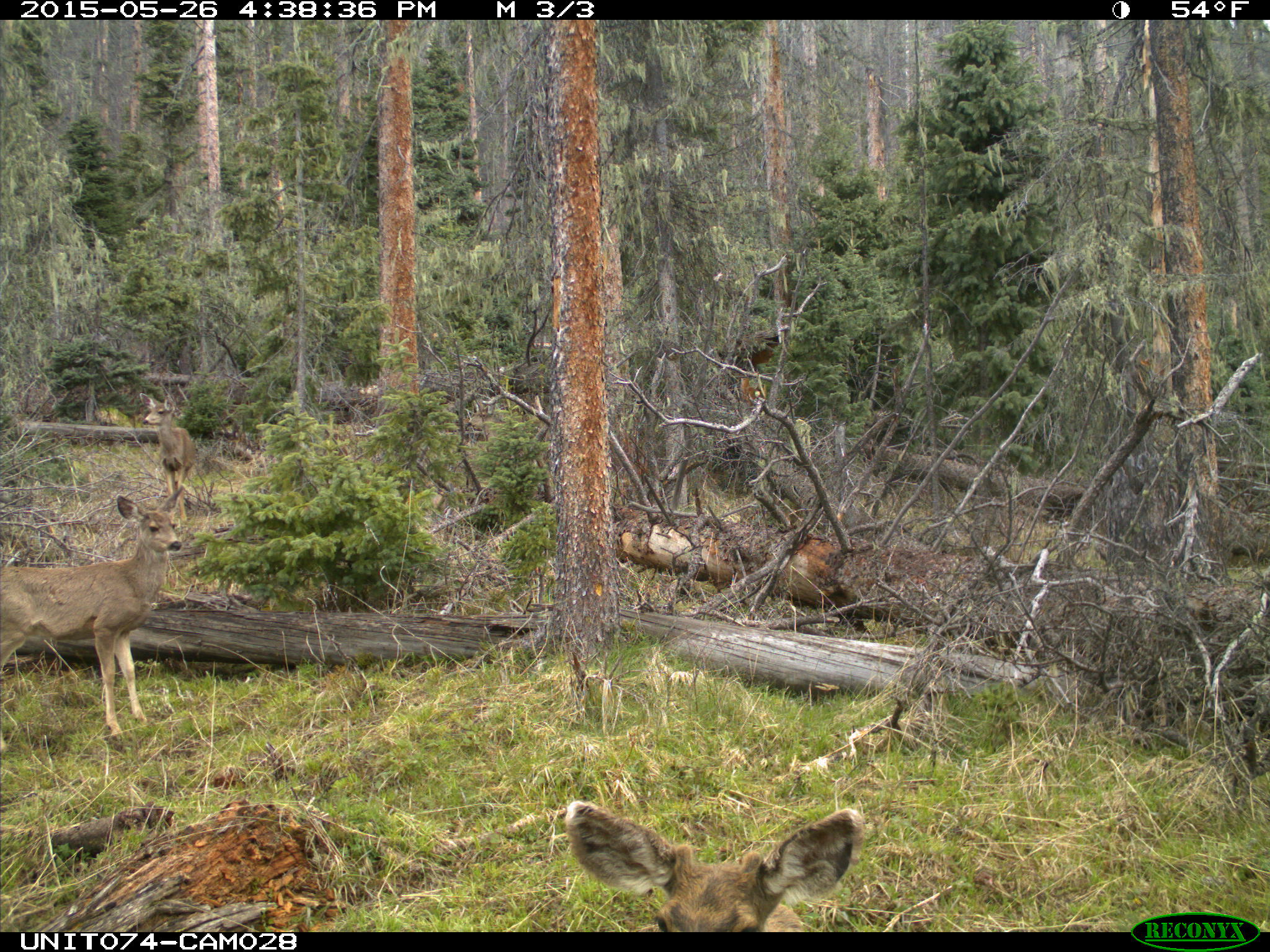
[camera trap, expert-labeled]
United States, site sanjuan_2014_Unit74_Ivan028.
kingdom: Animalia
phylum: Chordata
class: Mammalia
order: Artiodactyla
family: Cervidae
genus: Odocoileus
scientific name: Odocoileus hemionus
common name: mule deer